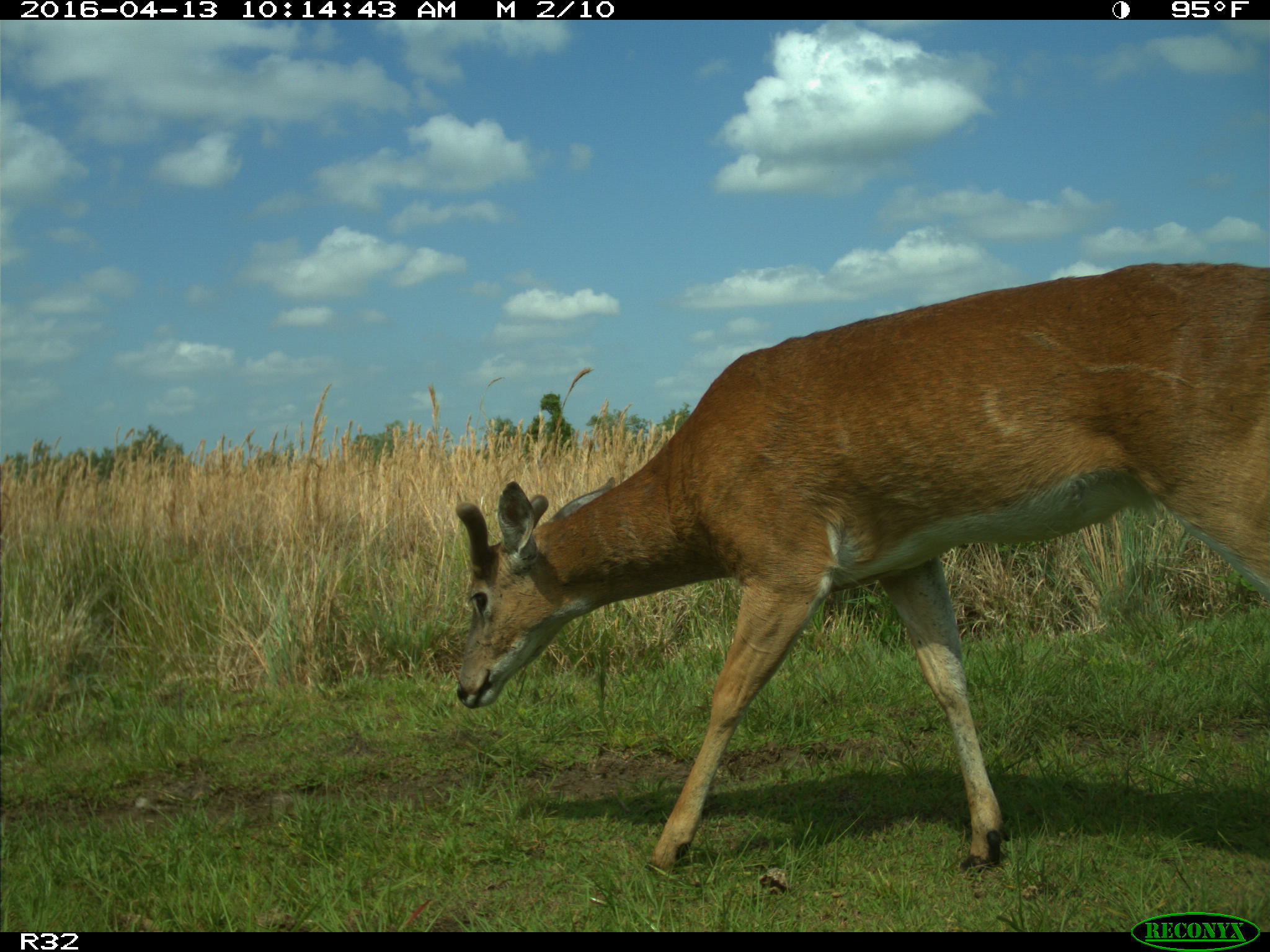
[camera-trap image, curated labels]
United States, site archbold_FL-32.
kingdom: Animalia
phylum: Chordata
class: Mammalia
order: Artiodactyla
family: Cervidae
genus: Odocoileus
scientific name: Odocoileus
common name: deer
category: unidentified deer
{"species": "unidentified deer (deer) (Odocoileus)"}